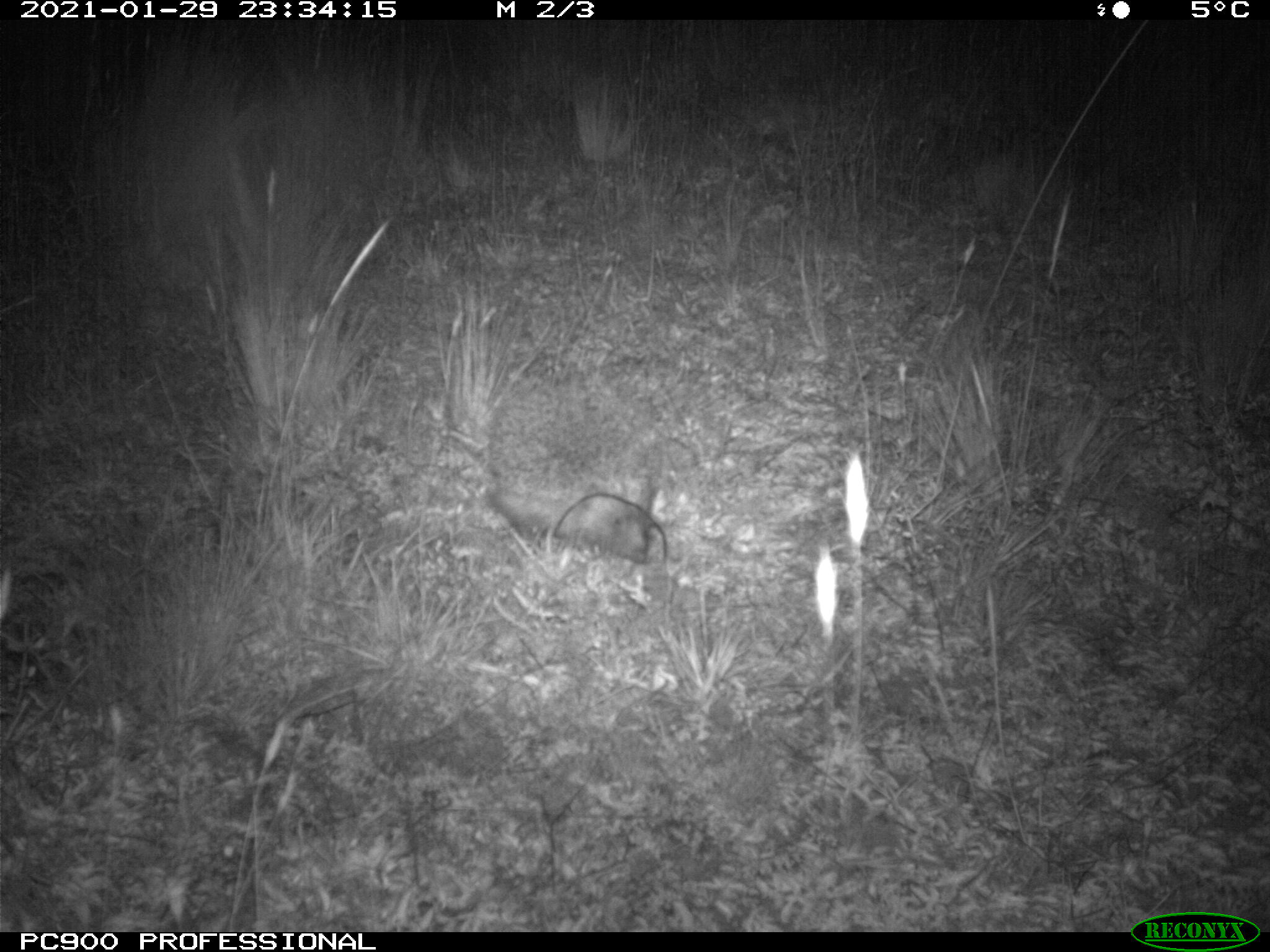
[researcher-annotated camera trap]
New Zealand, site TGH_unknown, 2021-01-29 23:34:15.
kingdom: Animalia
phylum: Chordata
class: Mammalia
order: Eulipotyphla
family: Erinaceidae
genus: Erinaceus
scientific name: Erinaceus europaeus europaeus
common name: european hedgehog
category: hedgehog